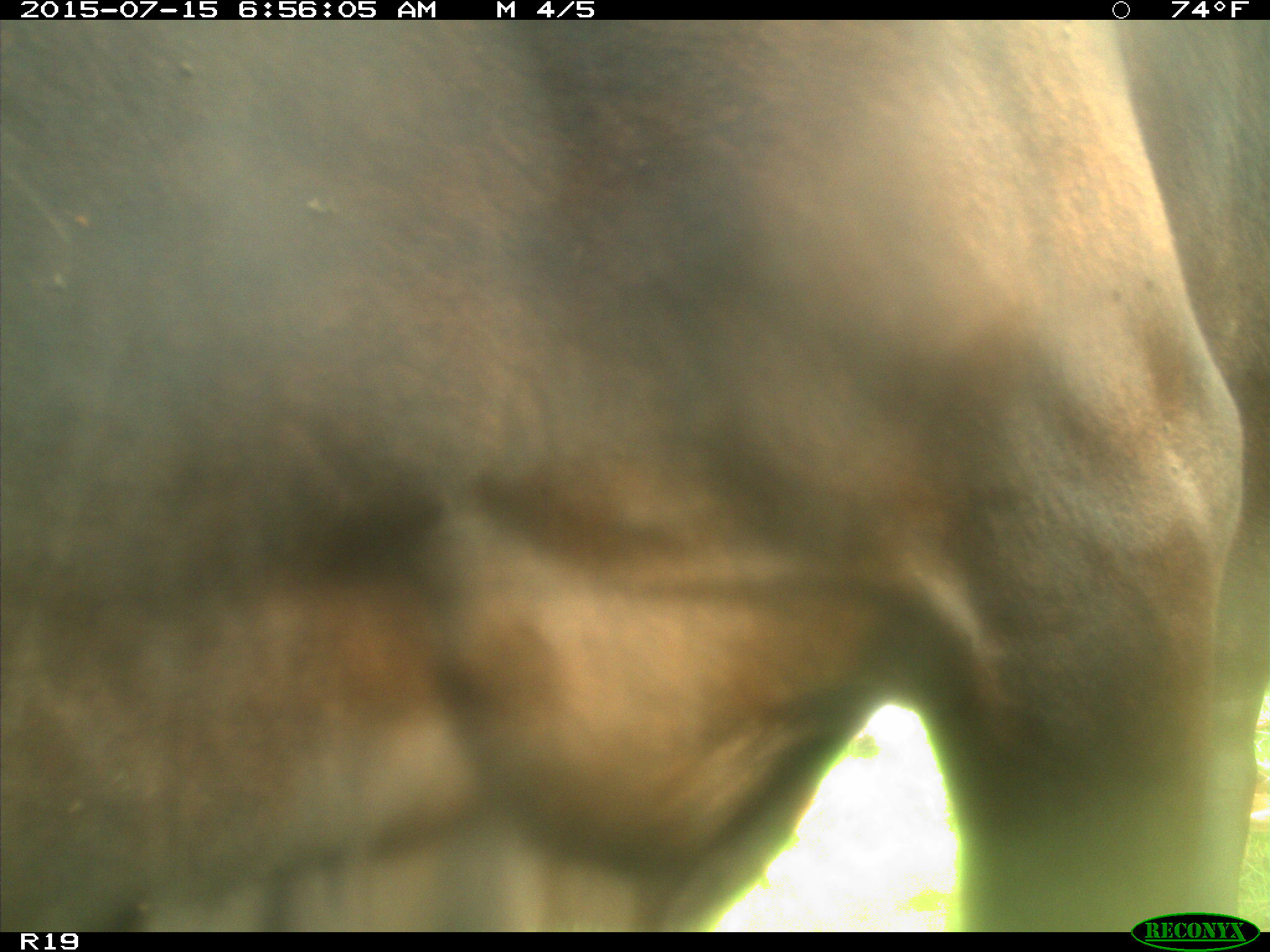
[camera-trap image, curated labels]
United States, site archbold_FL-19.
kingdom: Animalia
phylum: Chordata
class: Mammalia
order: Artiodactyla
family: Bovidae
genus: Bos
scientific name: Bos taurus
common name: domestic cow